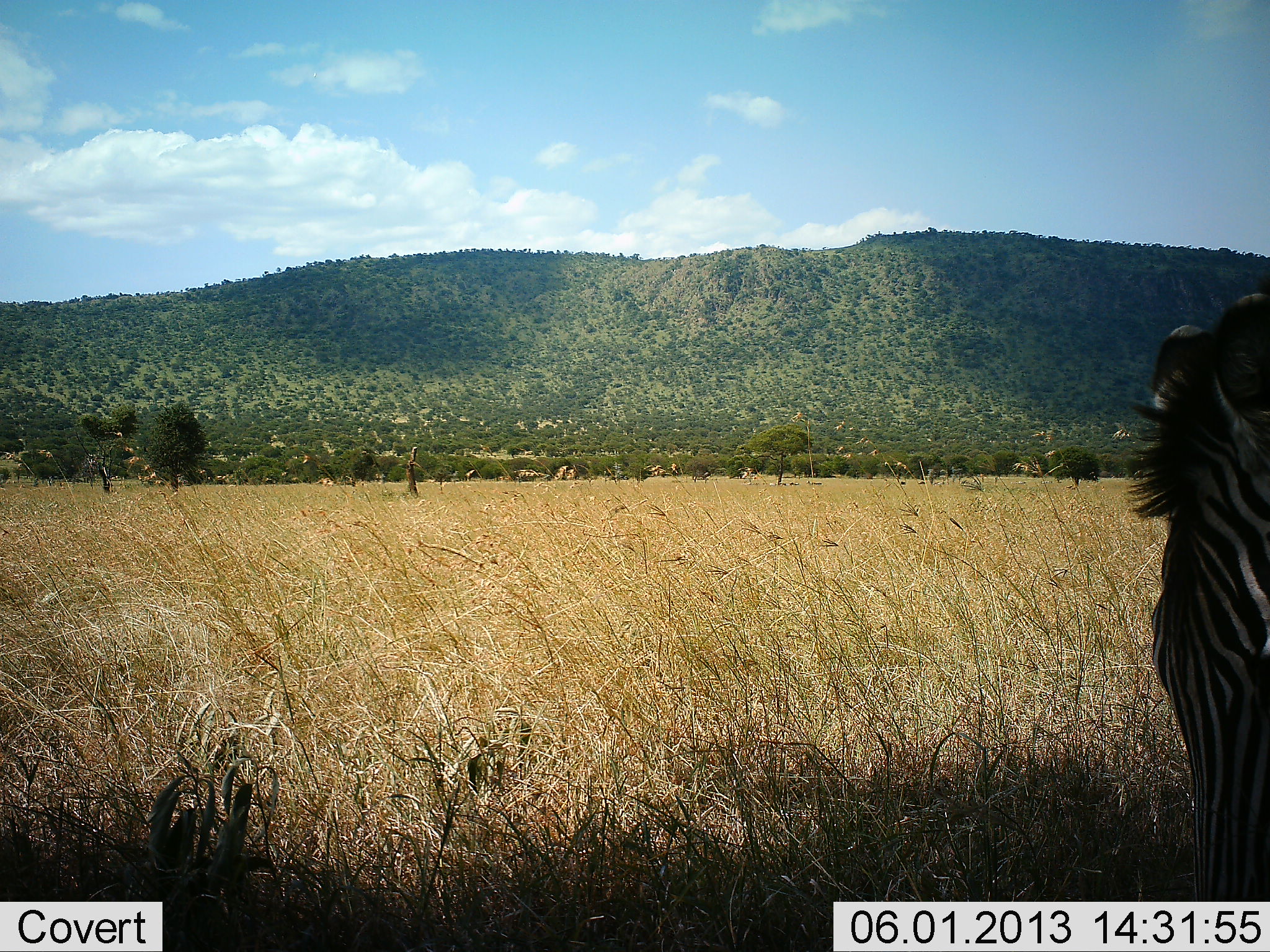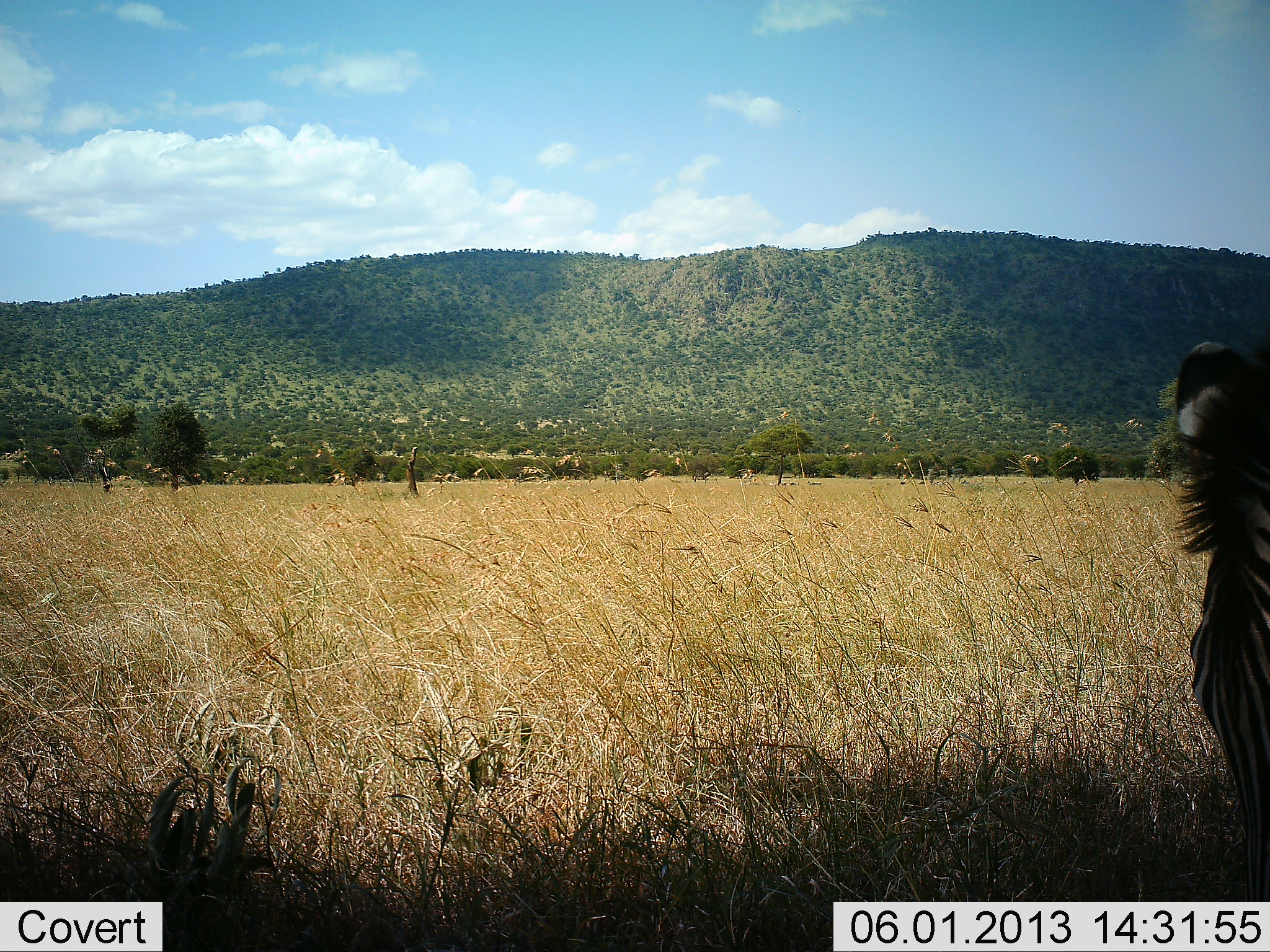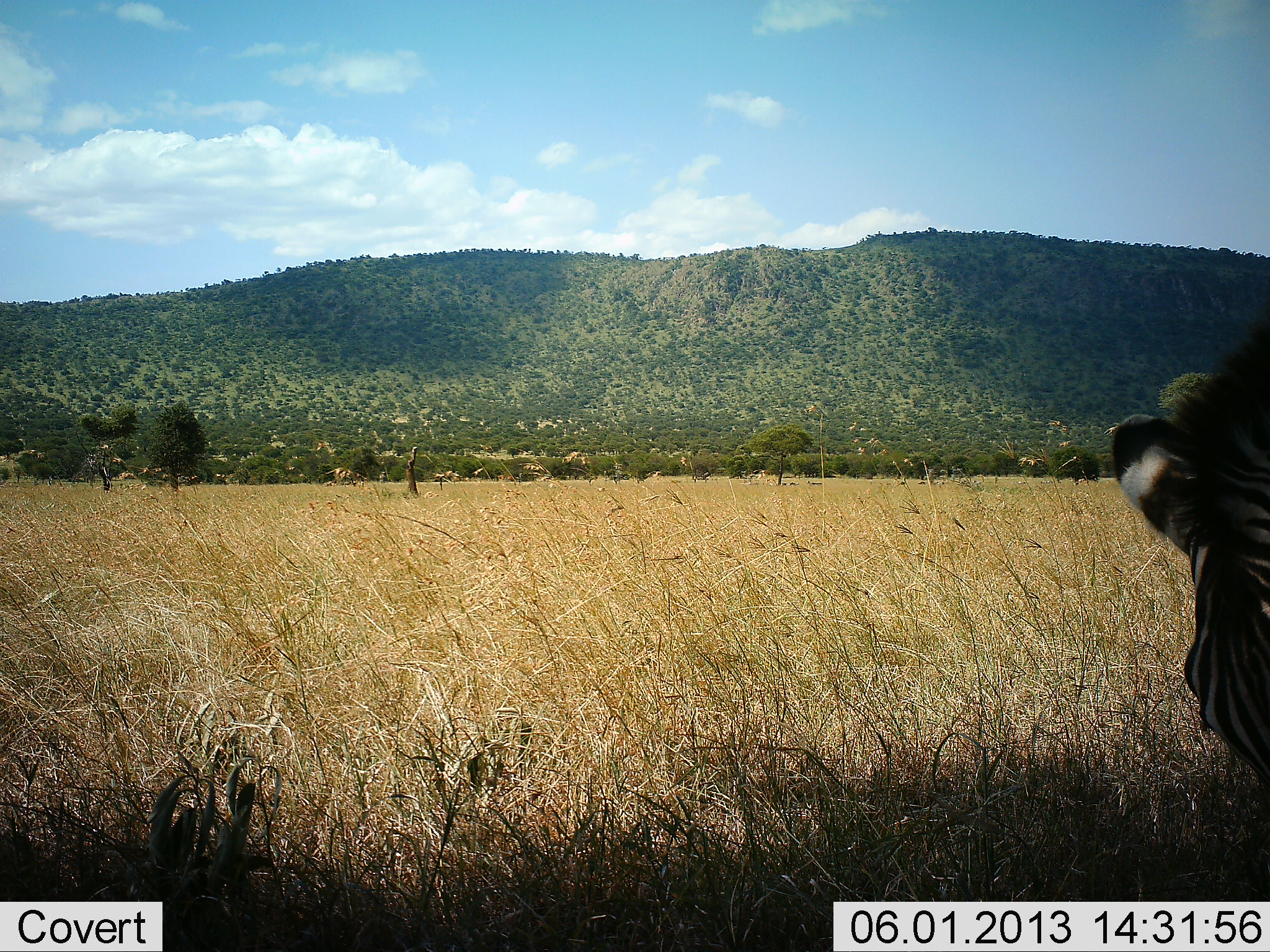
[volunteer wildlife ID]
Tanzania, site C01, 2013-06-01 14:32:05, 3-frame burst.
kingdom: Animalia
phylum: Chordata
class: Mammalia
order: Perissodactyla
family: Equidae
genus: Equus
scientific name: Equus quagga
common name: plains zebra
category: zebra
Zebra (plains zebra) (Equus quagga), count 1. Behavior (volunteer vote fractions): standing 42%, resting 0%, moving 9%, interacting 3%. Young present (vote fraction): 0%. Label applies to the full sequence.